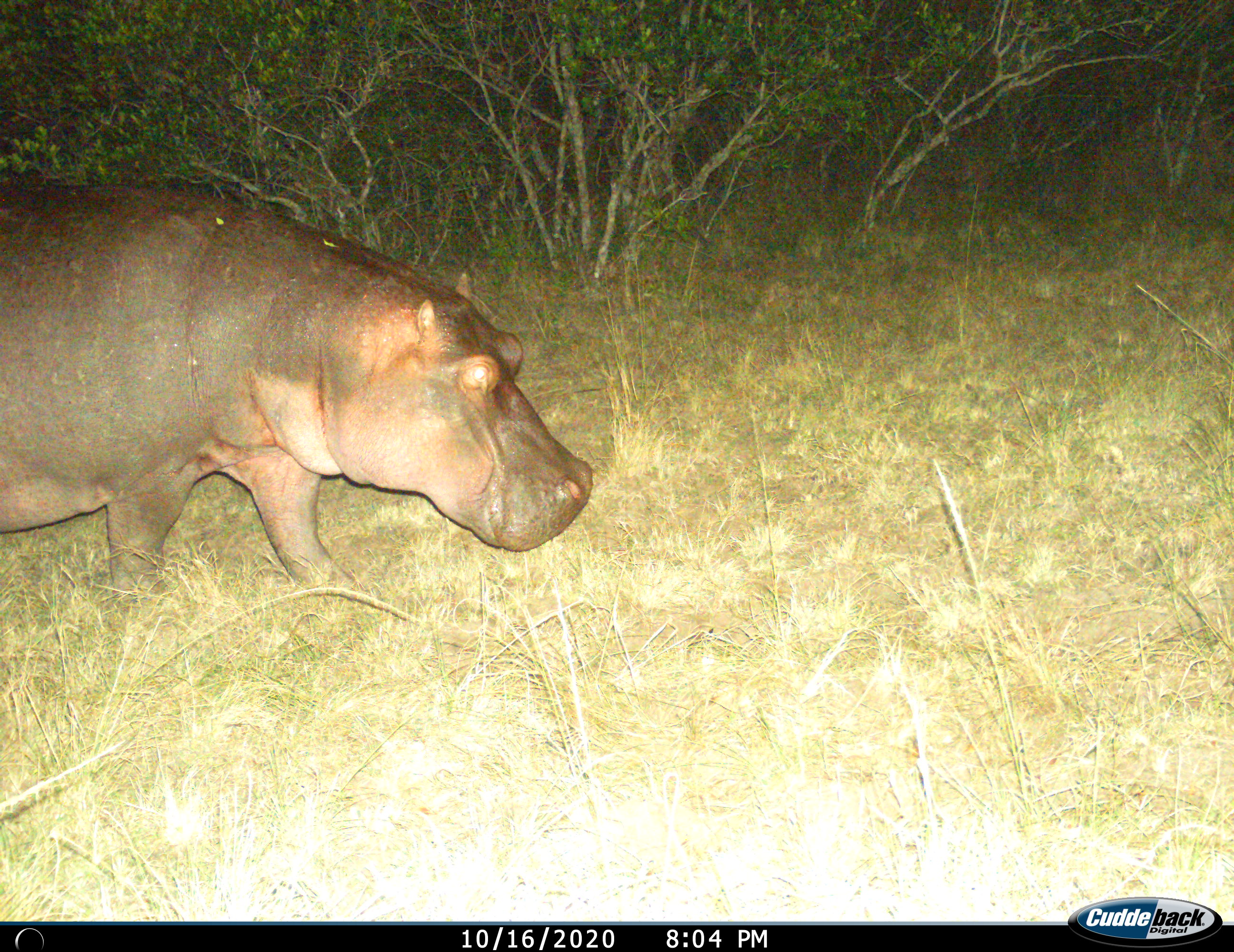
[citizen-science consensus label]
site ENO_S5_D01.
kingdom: Animalia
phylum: Chordata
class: Mammalia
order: Artiodactyla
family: Hippopotamidae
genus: Hippopotamus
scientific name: Hippopotamus amphibius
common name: hippopotamus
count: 1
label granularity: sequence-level